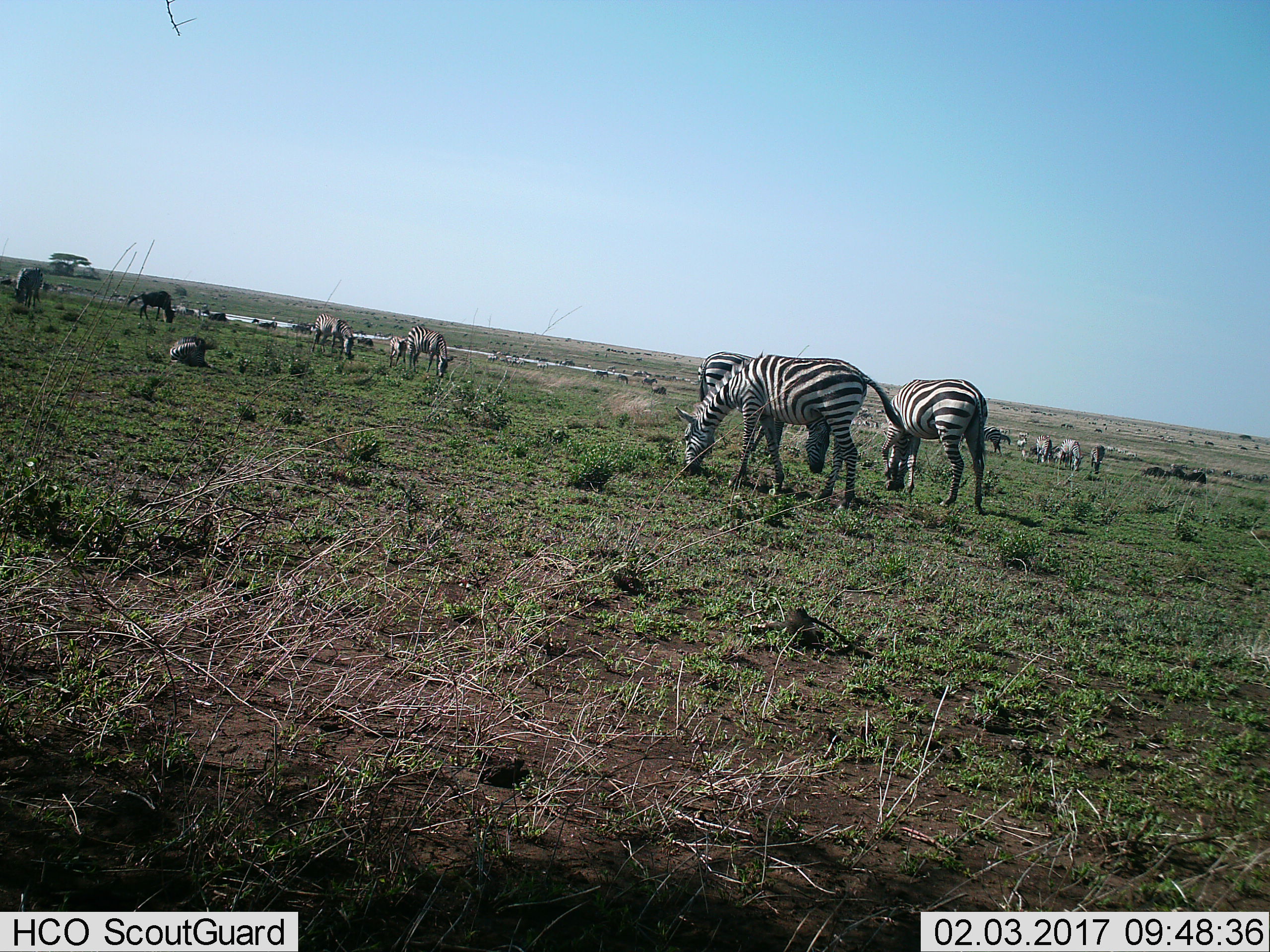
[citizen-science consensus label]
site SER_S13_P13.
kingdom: Animalia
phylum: Chordata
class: Mammalia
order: Perissodactyla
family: Equidae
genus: Equus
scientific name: Equus quagga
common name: plains zebra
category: zebraplains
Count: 11-50.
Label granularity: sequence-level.